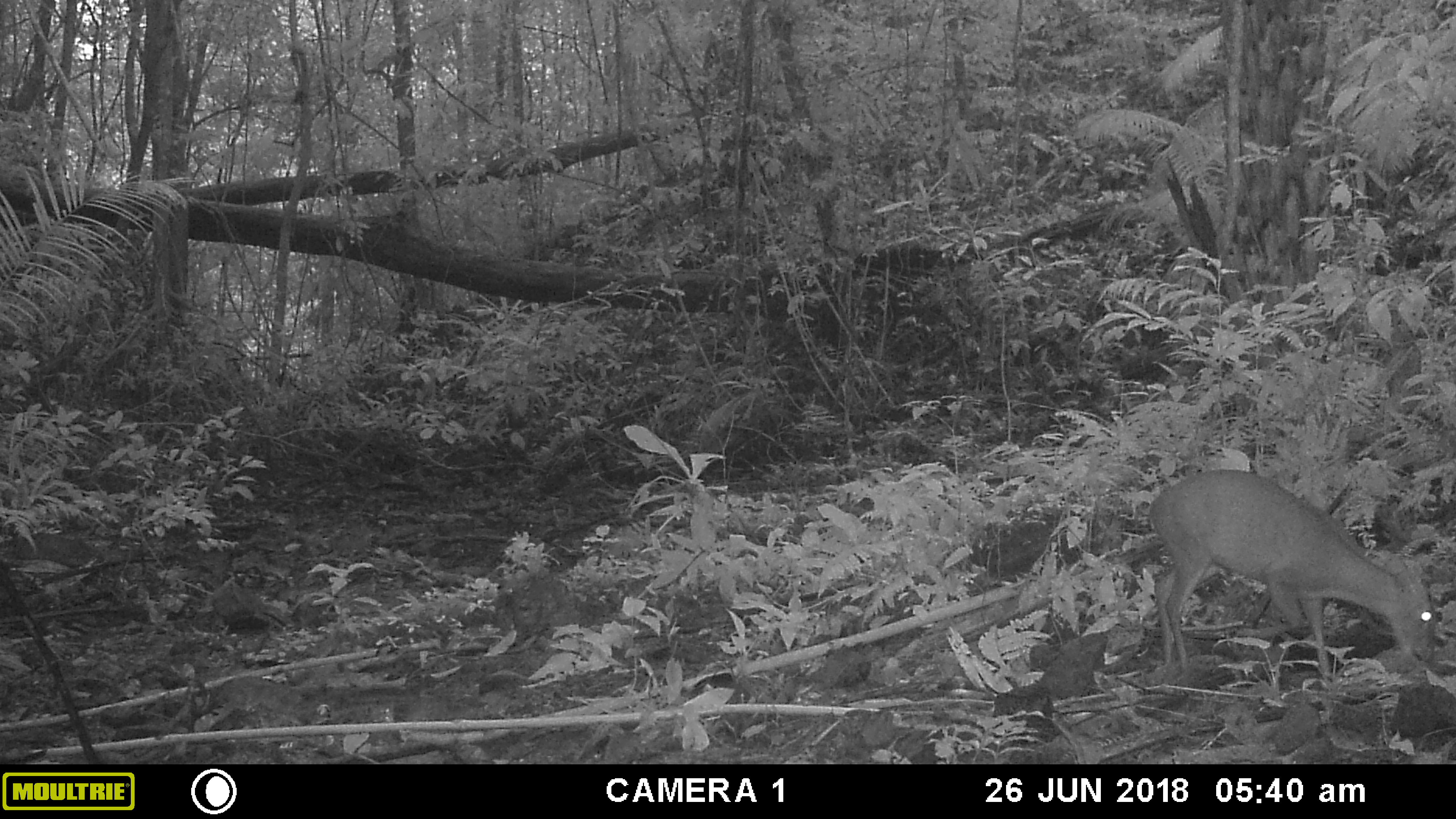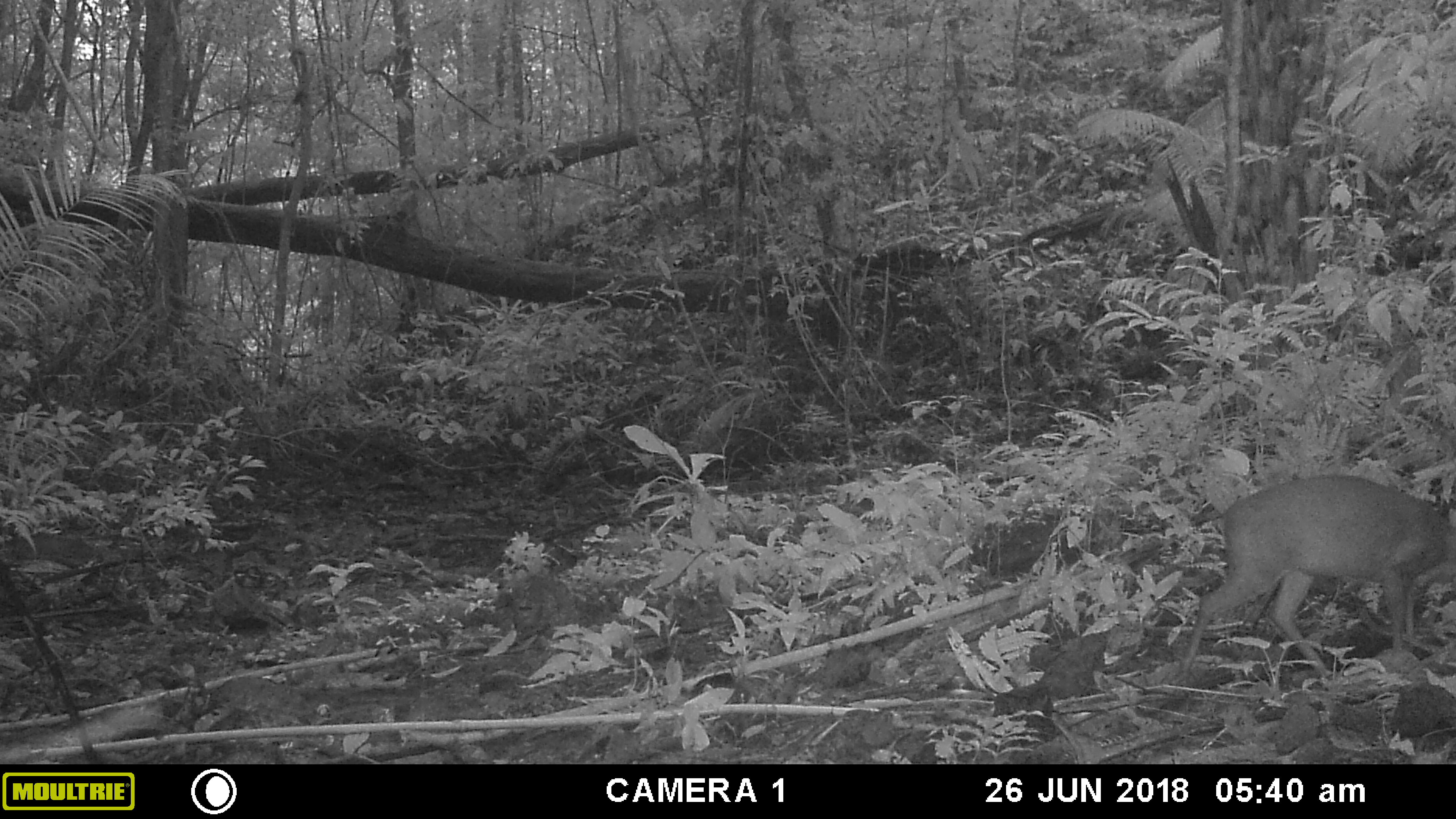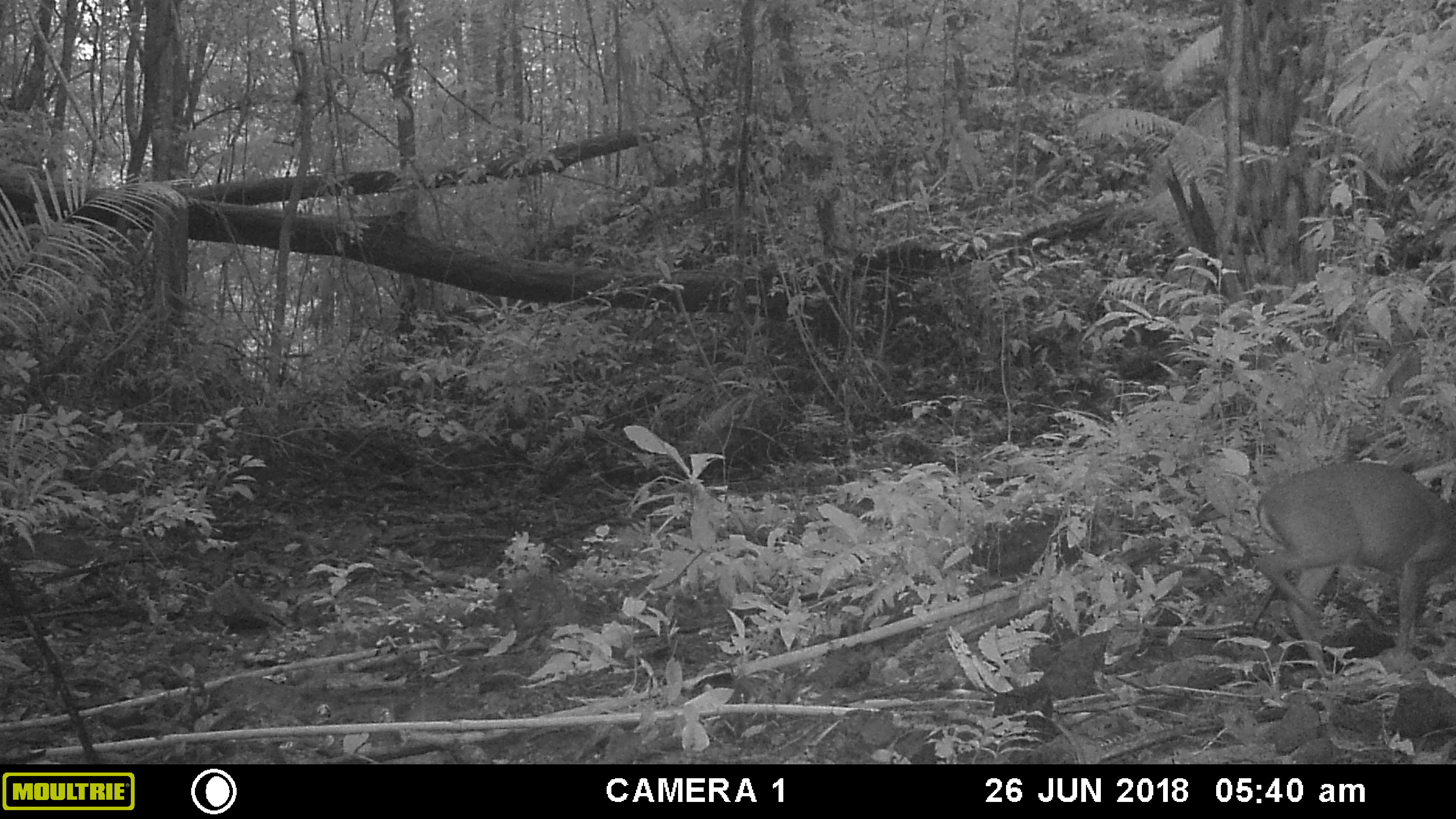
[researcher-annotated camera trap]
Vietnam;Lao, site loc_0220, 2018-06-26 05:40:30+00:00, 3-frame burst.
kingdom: Animalia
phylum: Chordata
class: Mammalia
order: Artiodactyla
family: Cervidae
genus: Muntiacus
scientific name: Muntiacus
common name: muntjacs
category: unidentified muntjac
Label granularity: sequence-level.